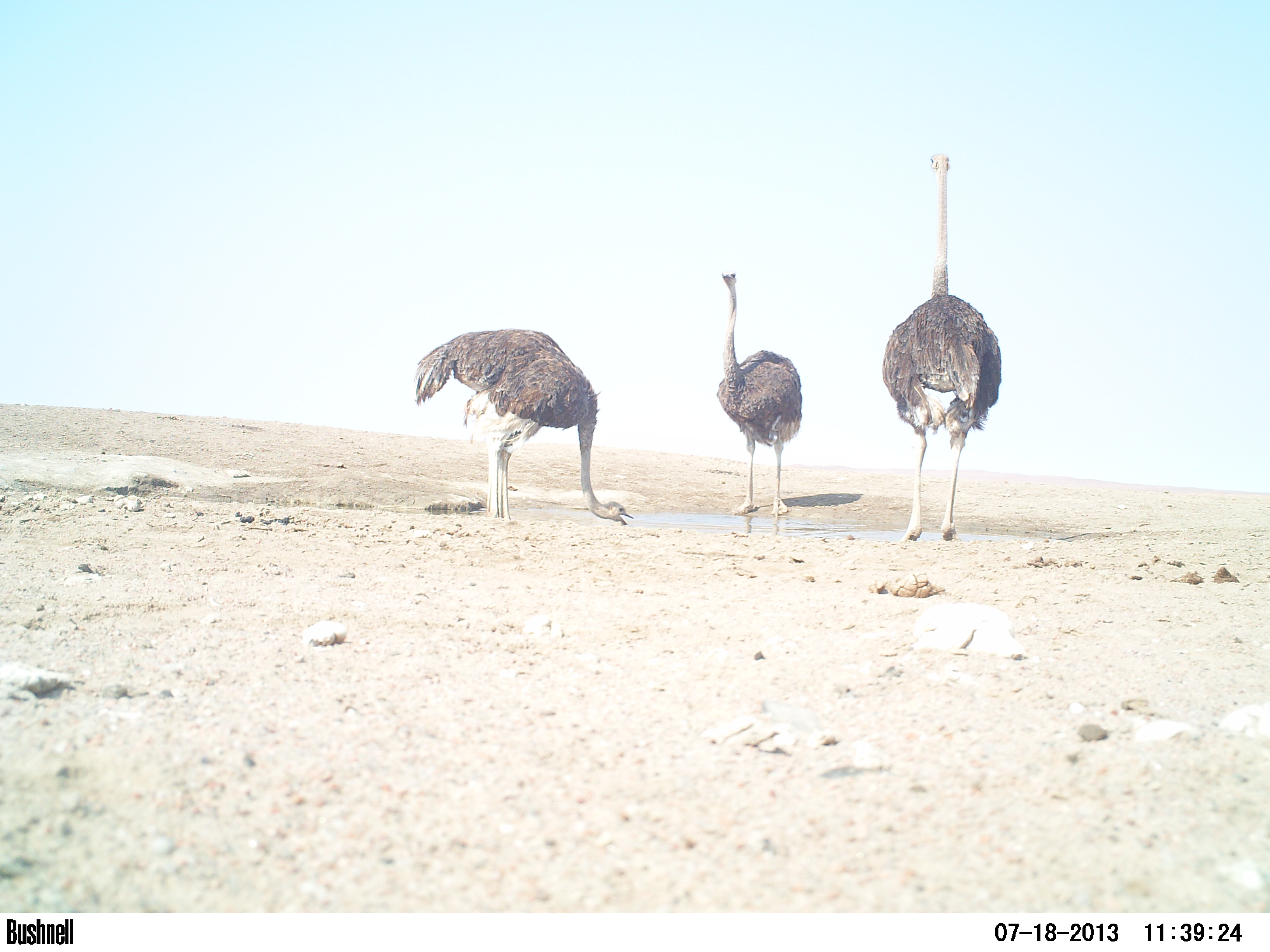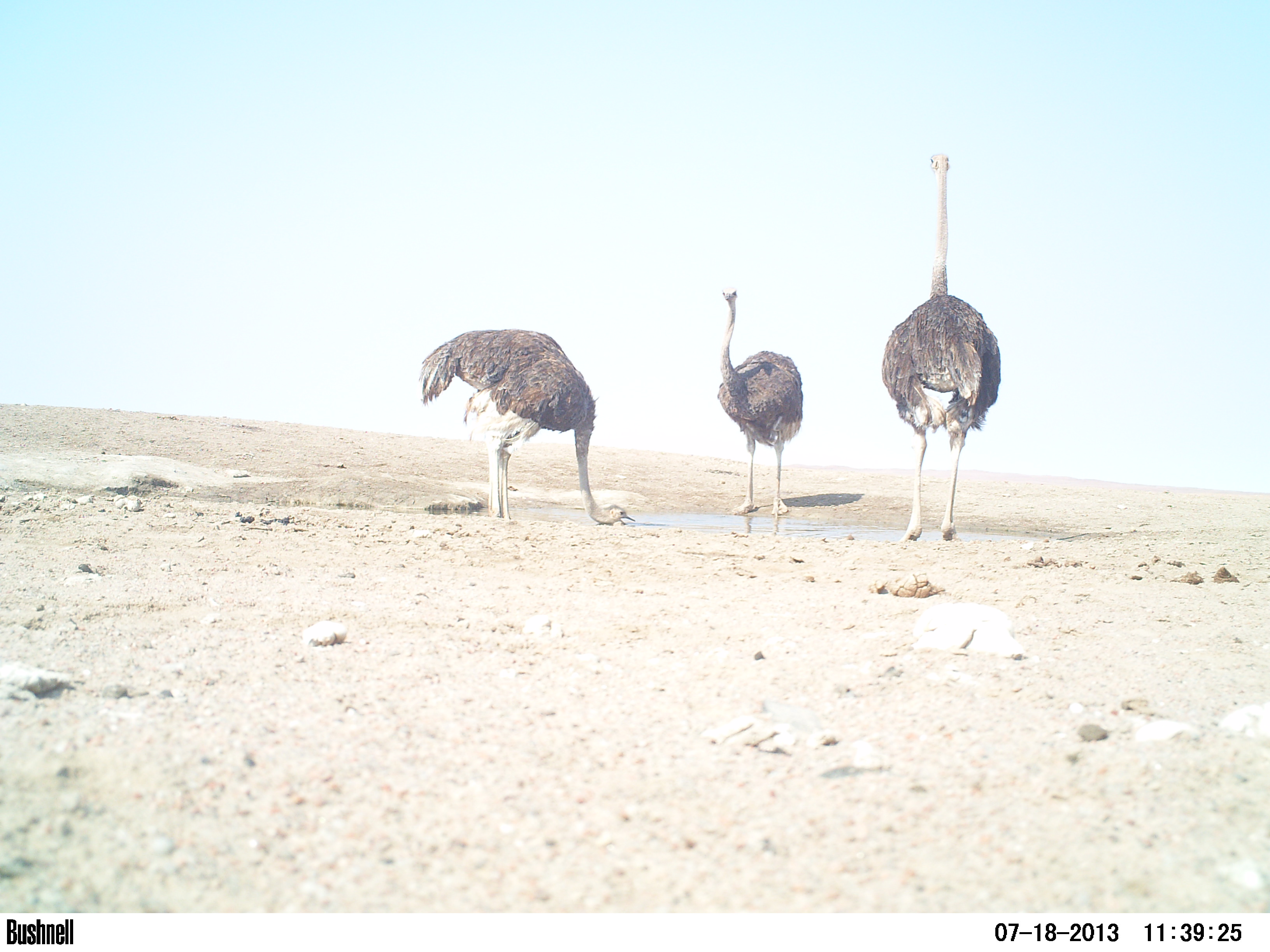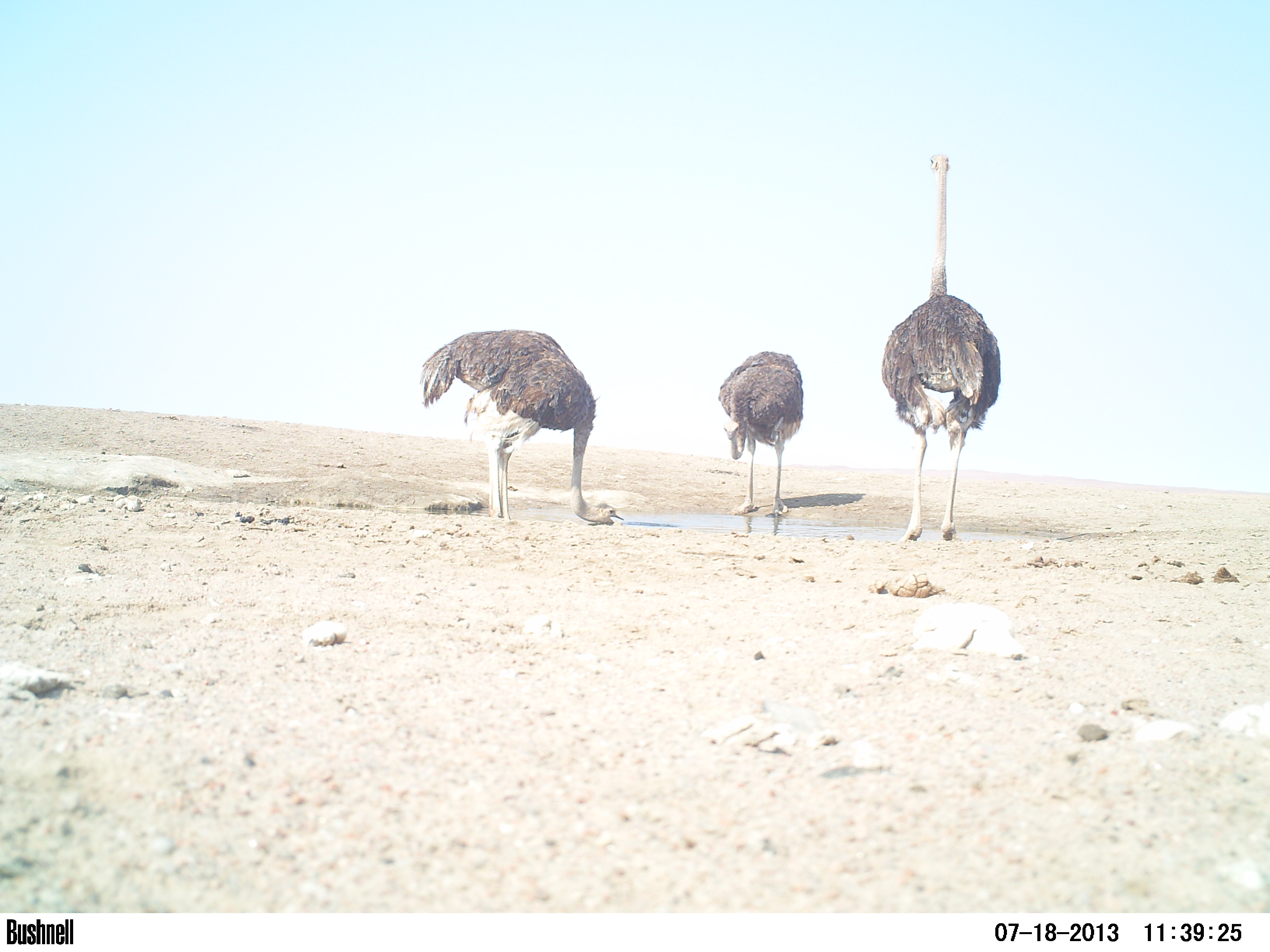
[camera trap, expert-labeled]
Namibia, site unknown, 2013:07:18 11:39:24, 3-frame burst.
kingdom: Animalia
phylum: Chordata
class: Aves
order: Struthioniformes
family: Struthionidae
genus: Struthio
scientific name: Struthio camelus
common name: common ostrich